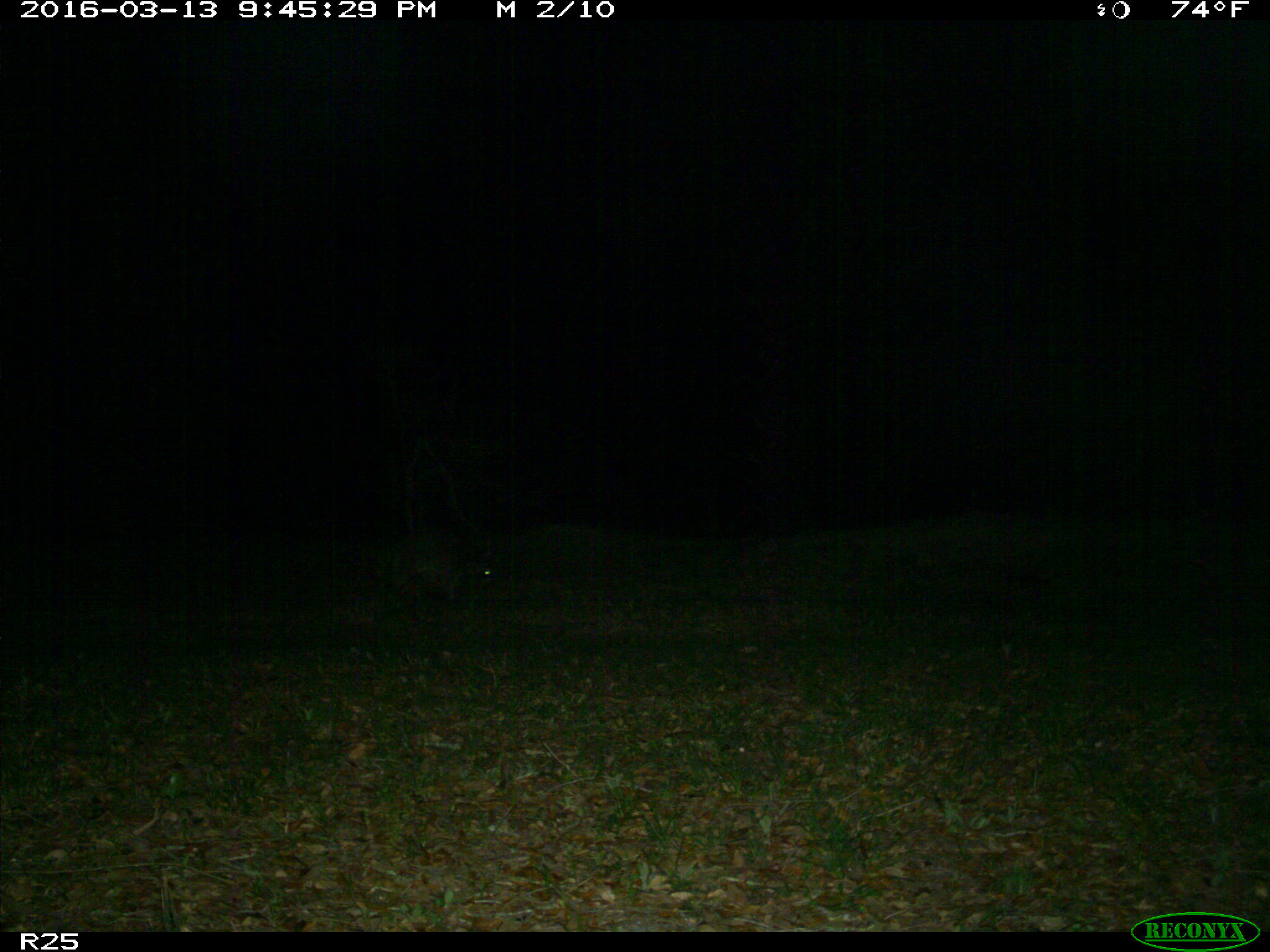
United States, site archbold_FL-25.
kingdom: Animalia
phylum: Chordata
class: Mammalia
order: Carnivora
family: Procyonidae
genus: Procyon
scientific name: Procyon lotor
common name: common raccoon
Procyon lotor (common raccoon).